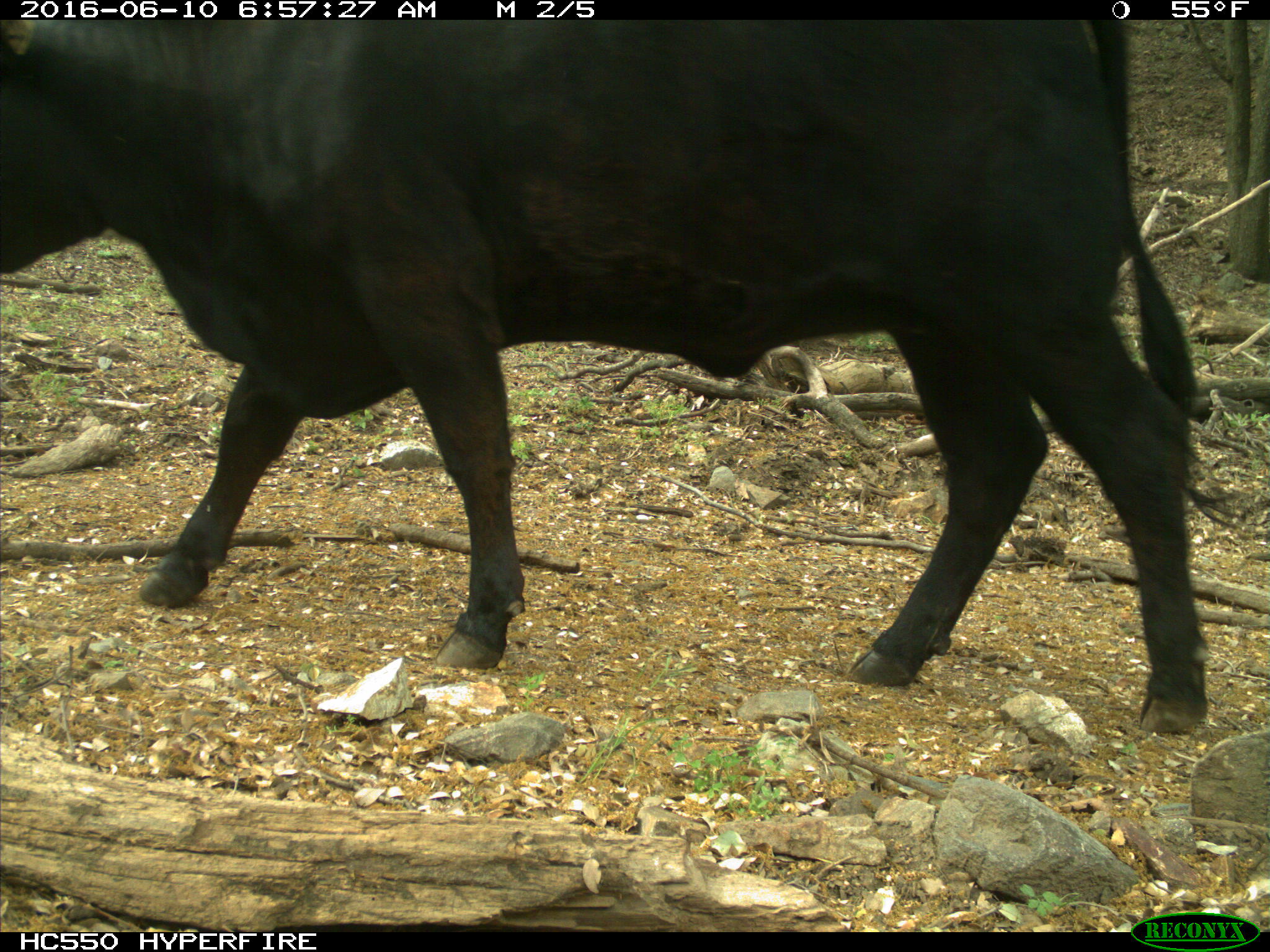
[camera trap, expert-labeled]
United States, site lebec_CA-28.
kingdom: Animalia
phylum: Chordata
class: Mammalia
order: Artiodactyla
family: Bovidae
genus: Bos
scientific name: Bos taurus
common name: domestic cow